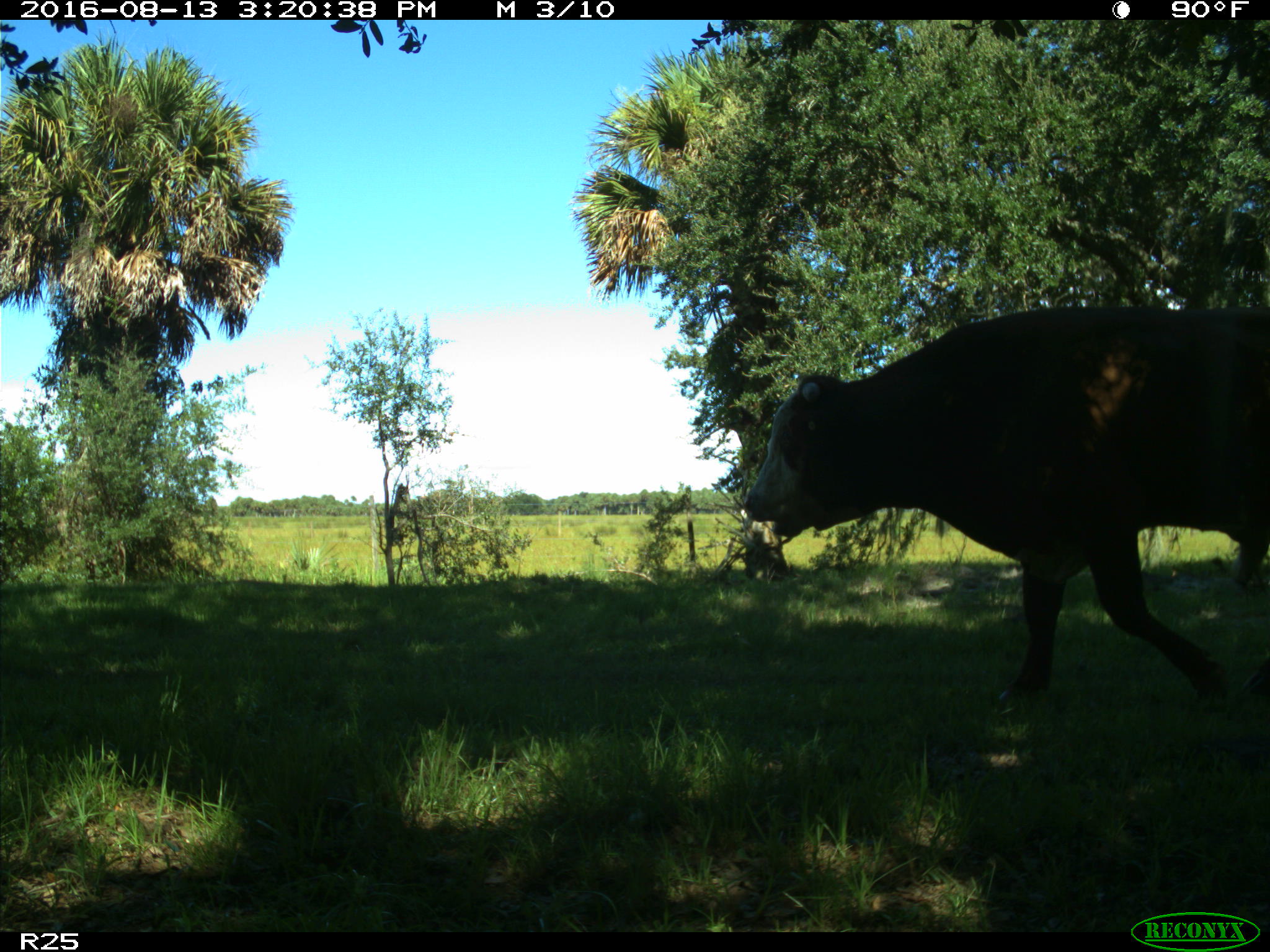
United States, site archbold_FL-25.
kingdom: Animalia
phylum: Chordata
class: Mammalia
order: Artiodactyla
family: Bovidae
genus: Bos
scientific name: Bos taurus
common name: domestic cow